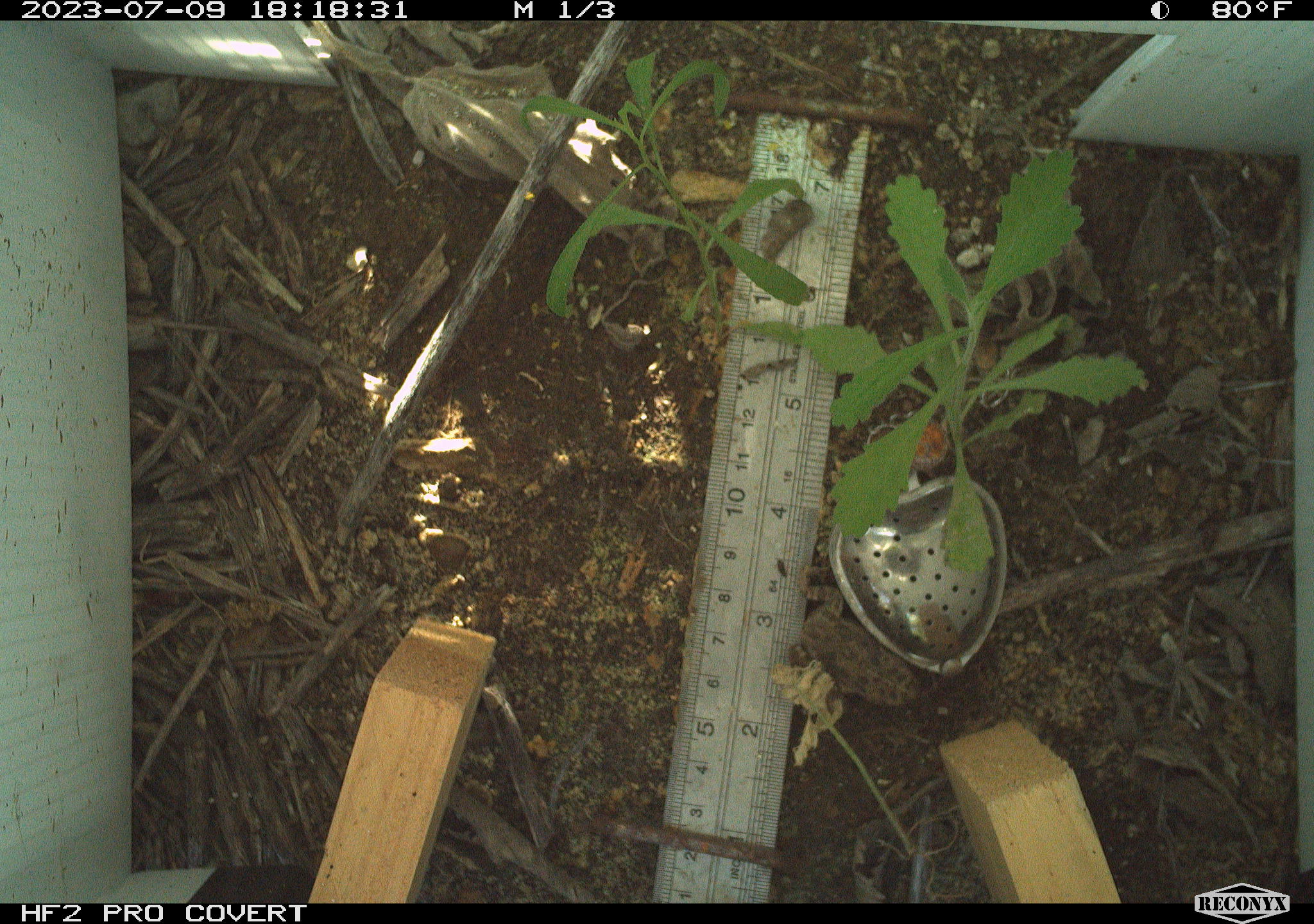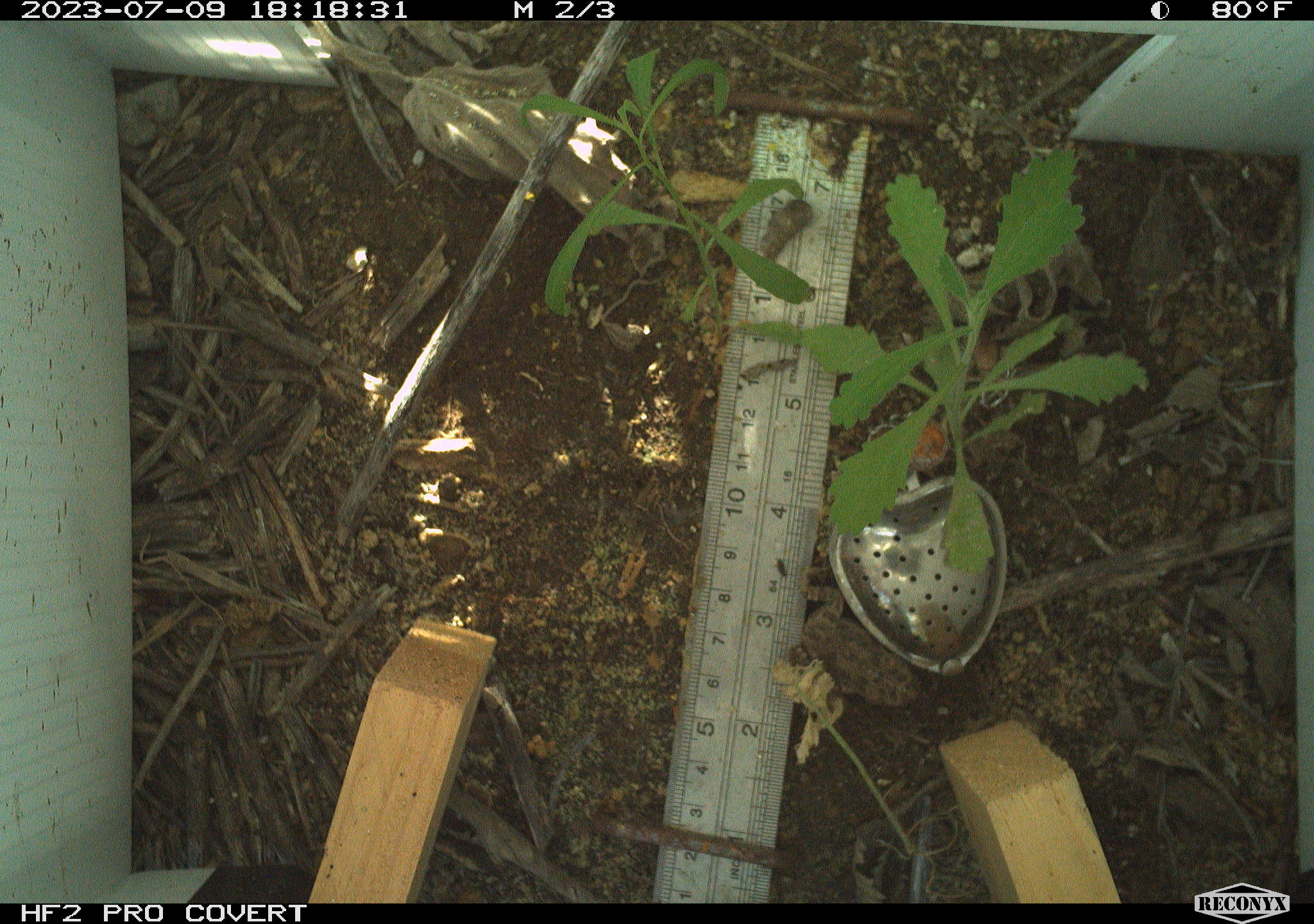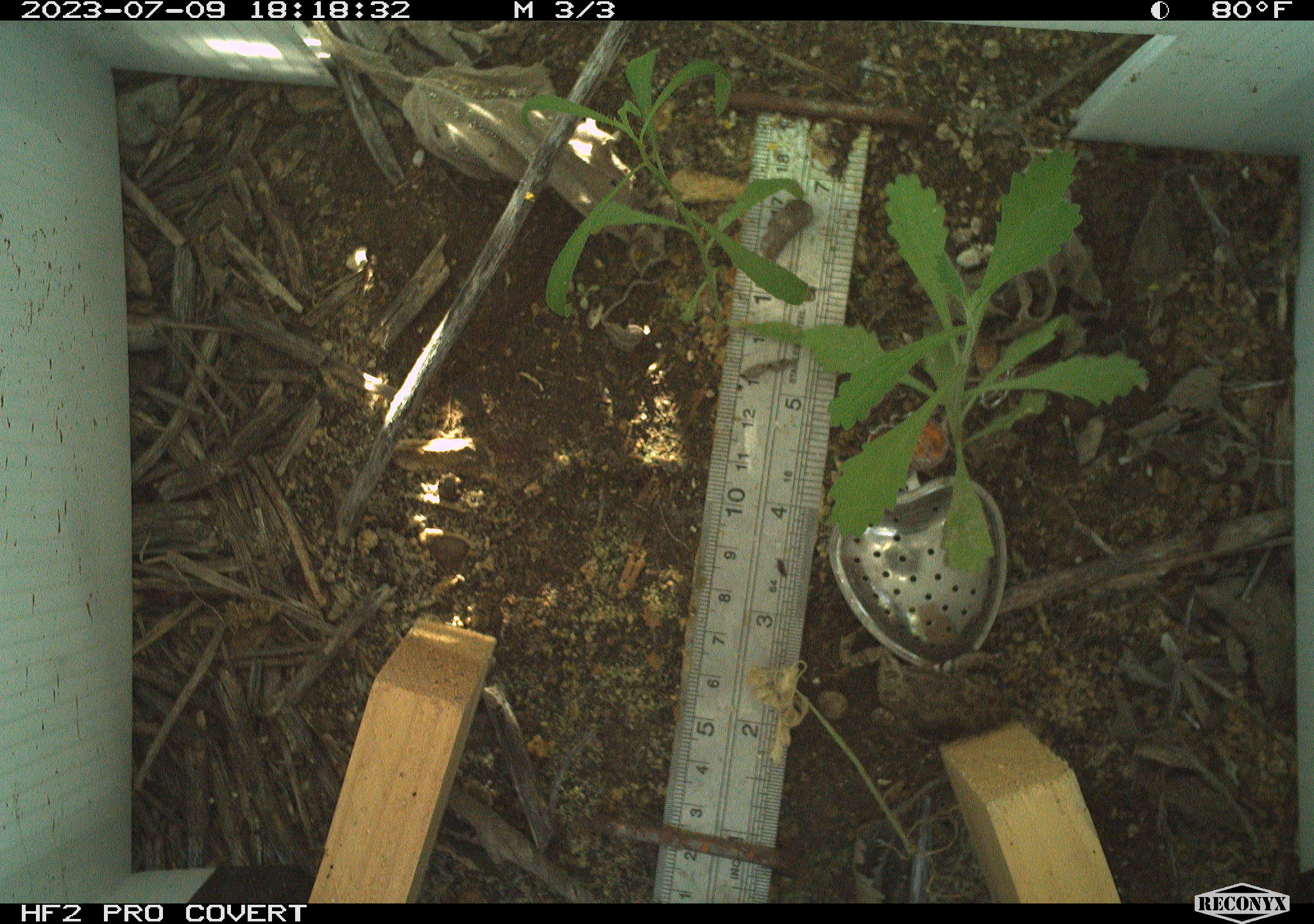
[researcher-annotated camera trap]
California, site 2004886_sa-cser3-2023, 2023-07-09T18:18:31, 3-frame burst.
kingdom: Animalia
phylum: Chordata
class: Amphibia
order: Anura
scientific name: Anura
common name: frogs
Frogs (Anura).